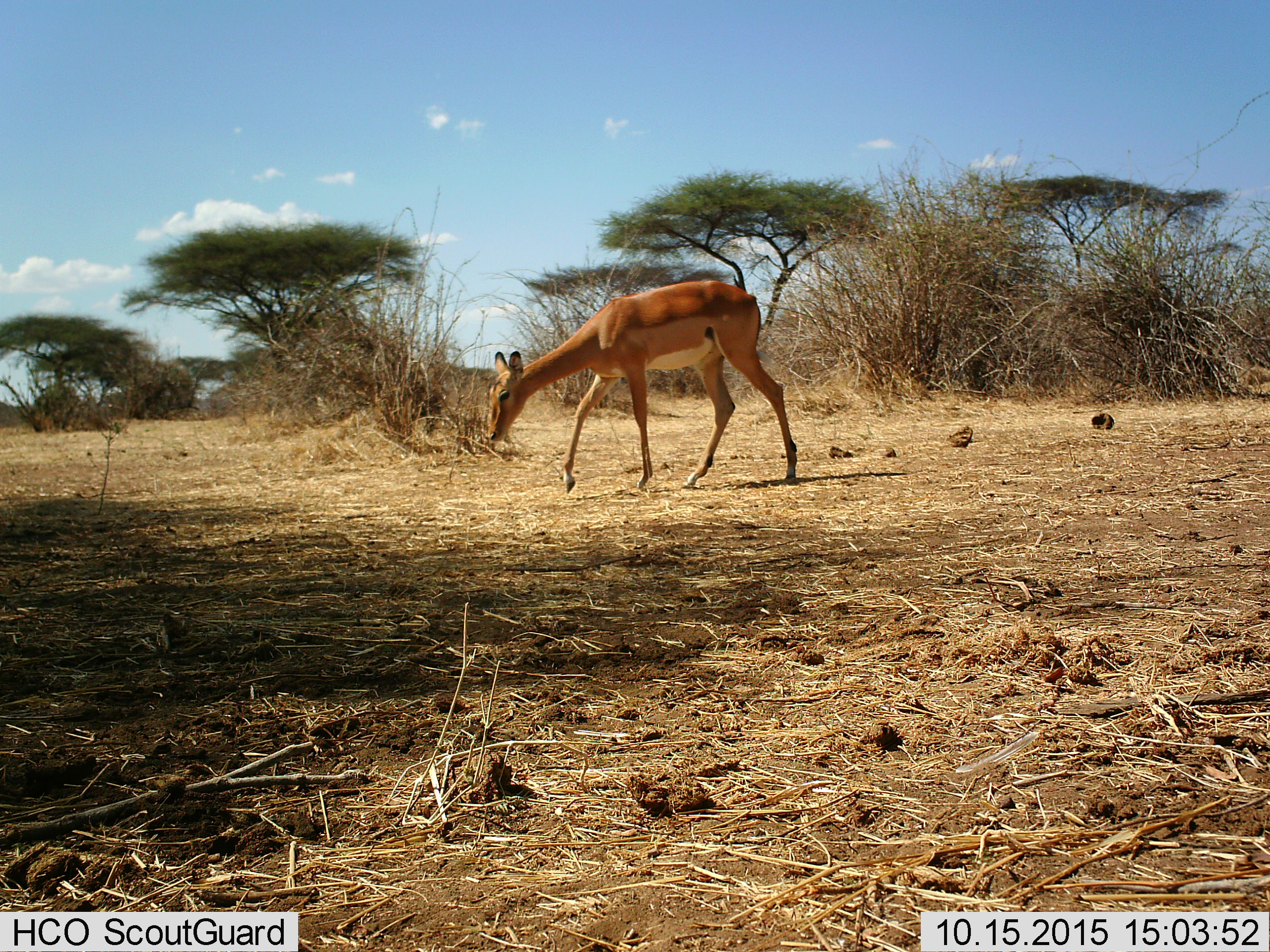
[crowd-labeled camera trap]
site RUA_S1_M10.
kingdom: Animalia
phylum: Chordata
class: Mammalia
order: Artiodactyla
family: Bovidae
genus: Aepyceros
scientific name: Aepyceros melampus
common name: impala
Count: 1.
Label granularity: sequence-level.